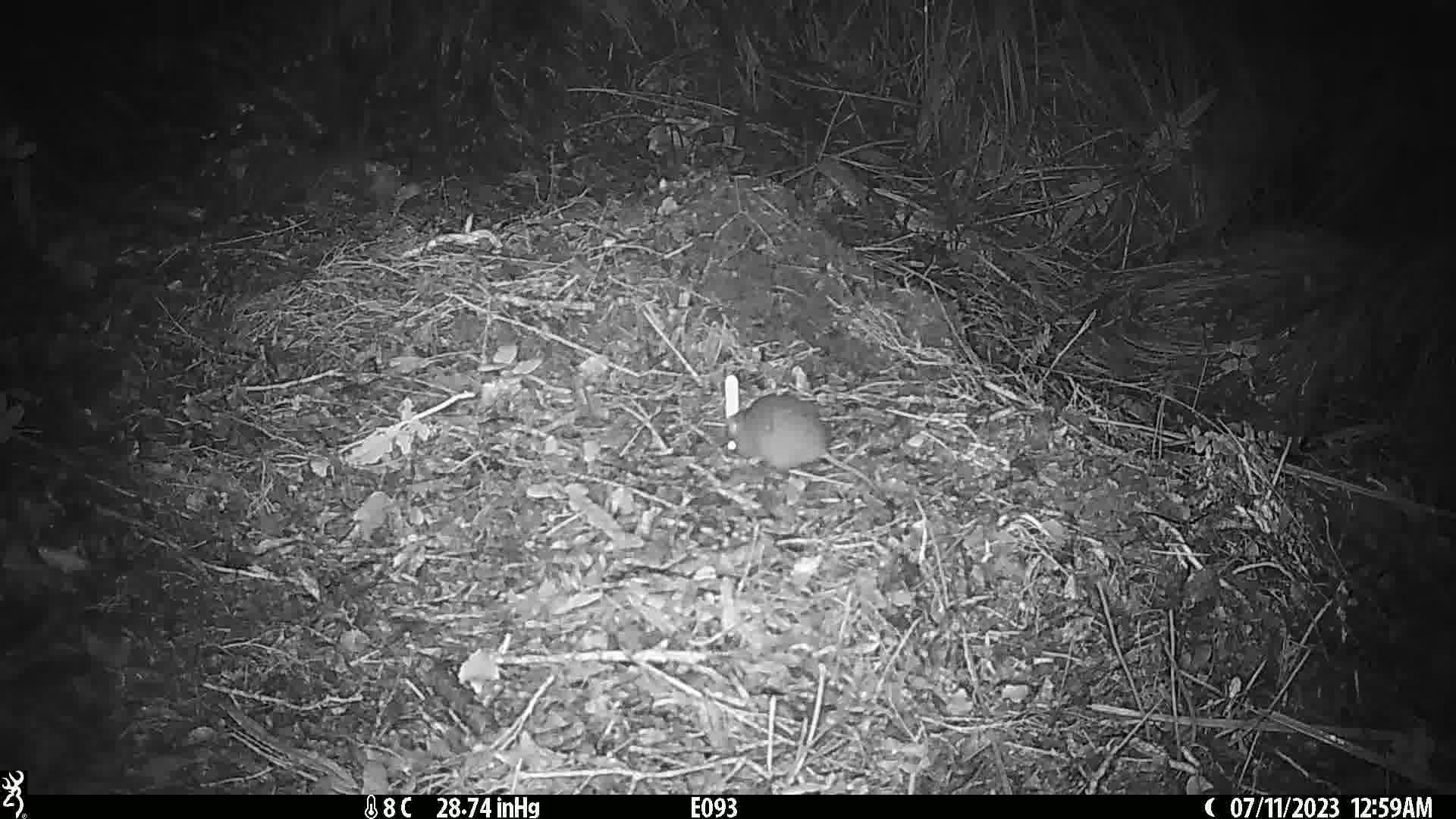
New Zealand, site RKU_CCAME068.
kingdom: Animalia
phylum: Chordata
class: Mammalia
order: Rodentia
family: Muridae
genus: Rattus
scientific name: Rattus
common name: rat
Rat (Rattus).